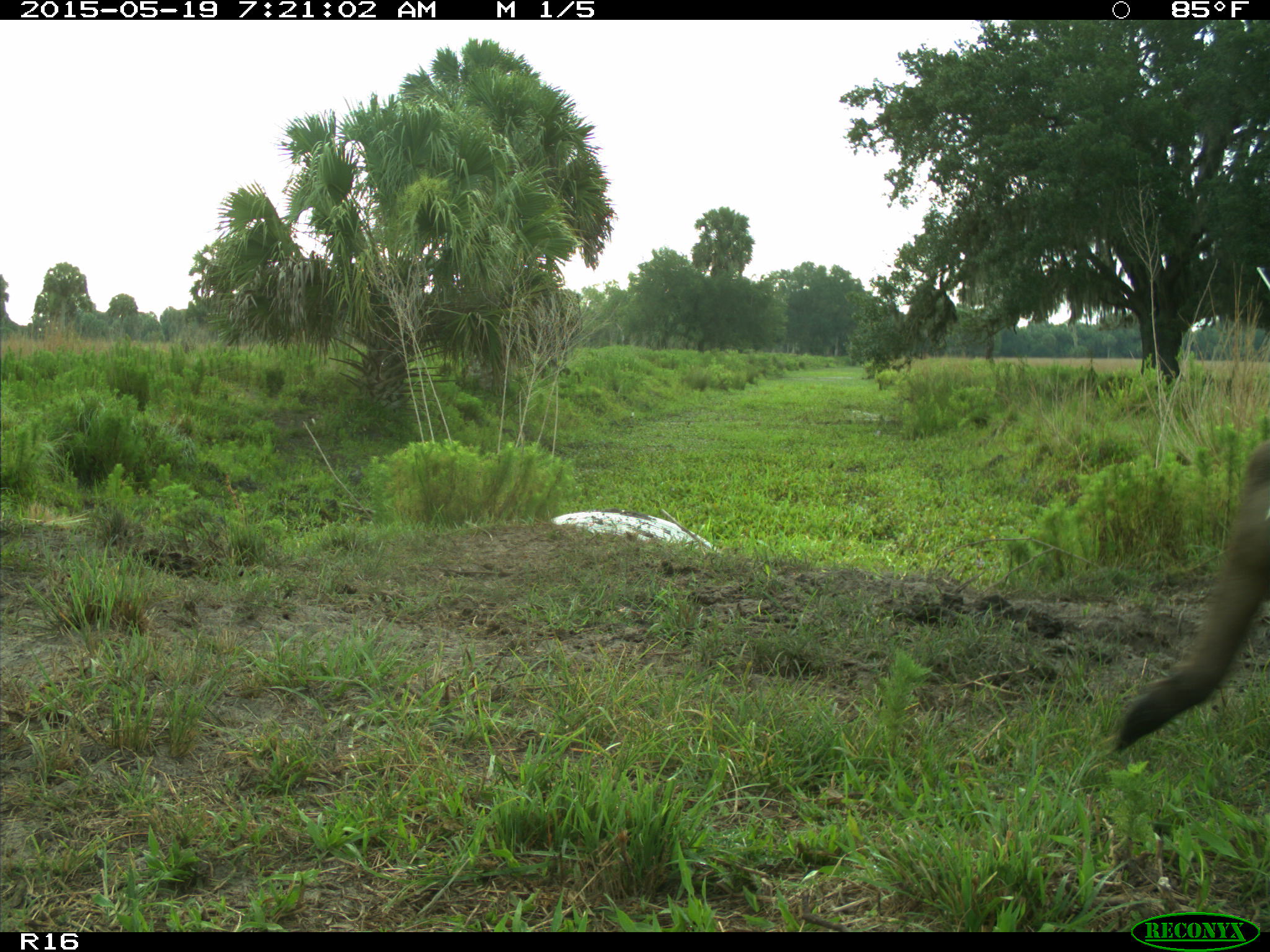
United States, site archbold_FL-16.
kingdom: Animalia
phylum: Chordata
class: Mammalia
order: Artiodactyla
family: Bovidae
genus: Bos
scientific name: Bos taurus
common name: domestic cow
Bos taurus (domestic cow).